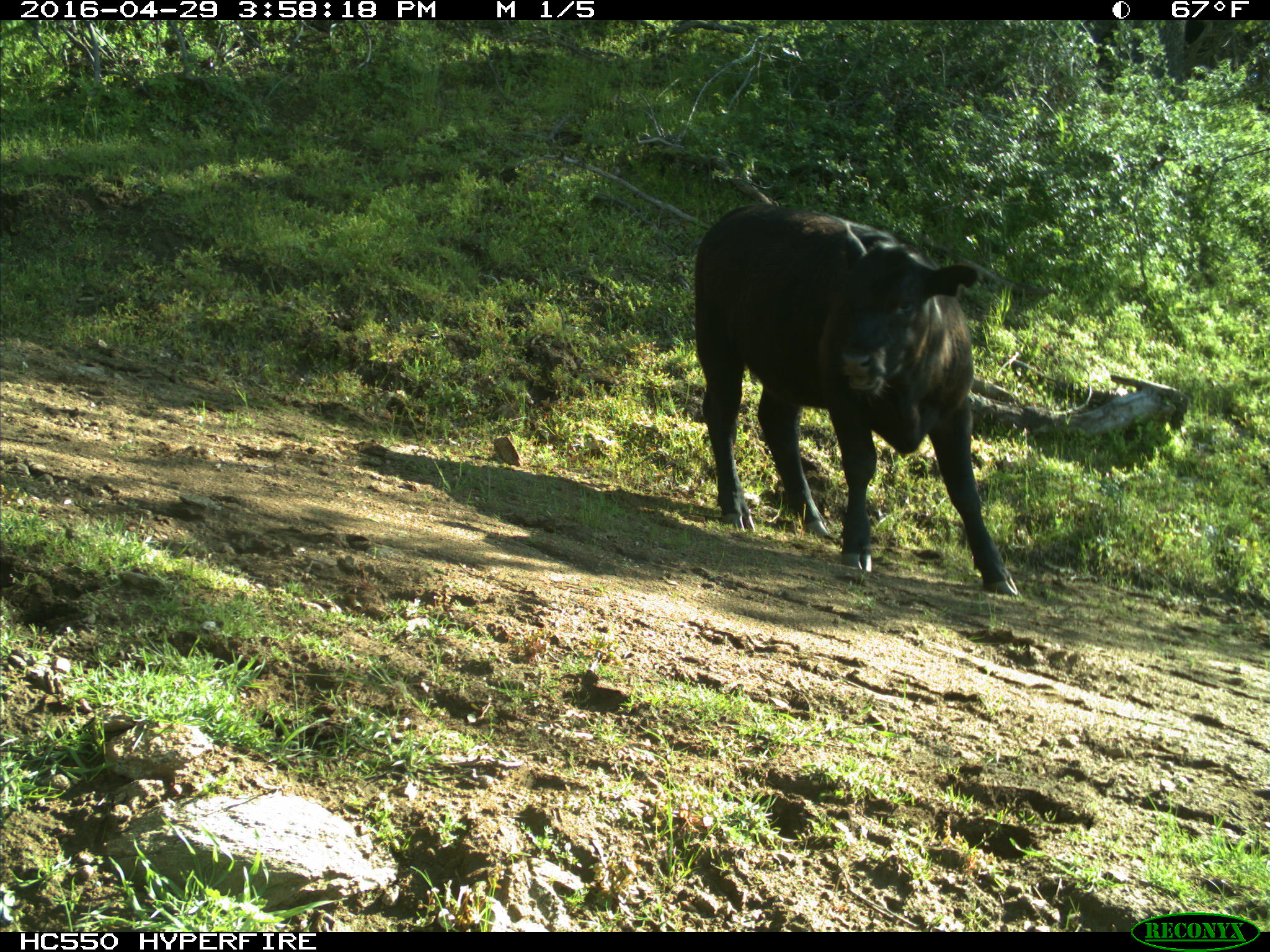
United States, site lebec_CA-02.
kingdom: Animalia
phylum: Chordata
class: Mammalia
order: Artiodactyla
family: Bovidae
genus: Bos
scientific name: Bos taurus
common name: domestic cow